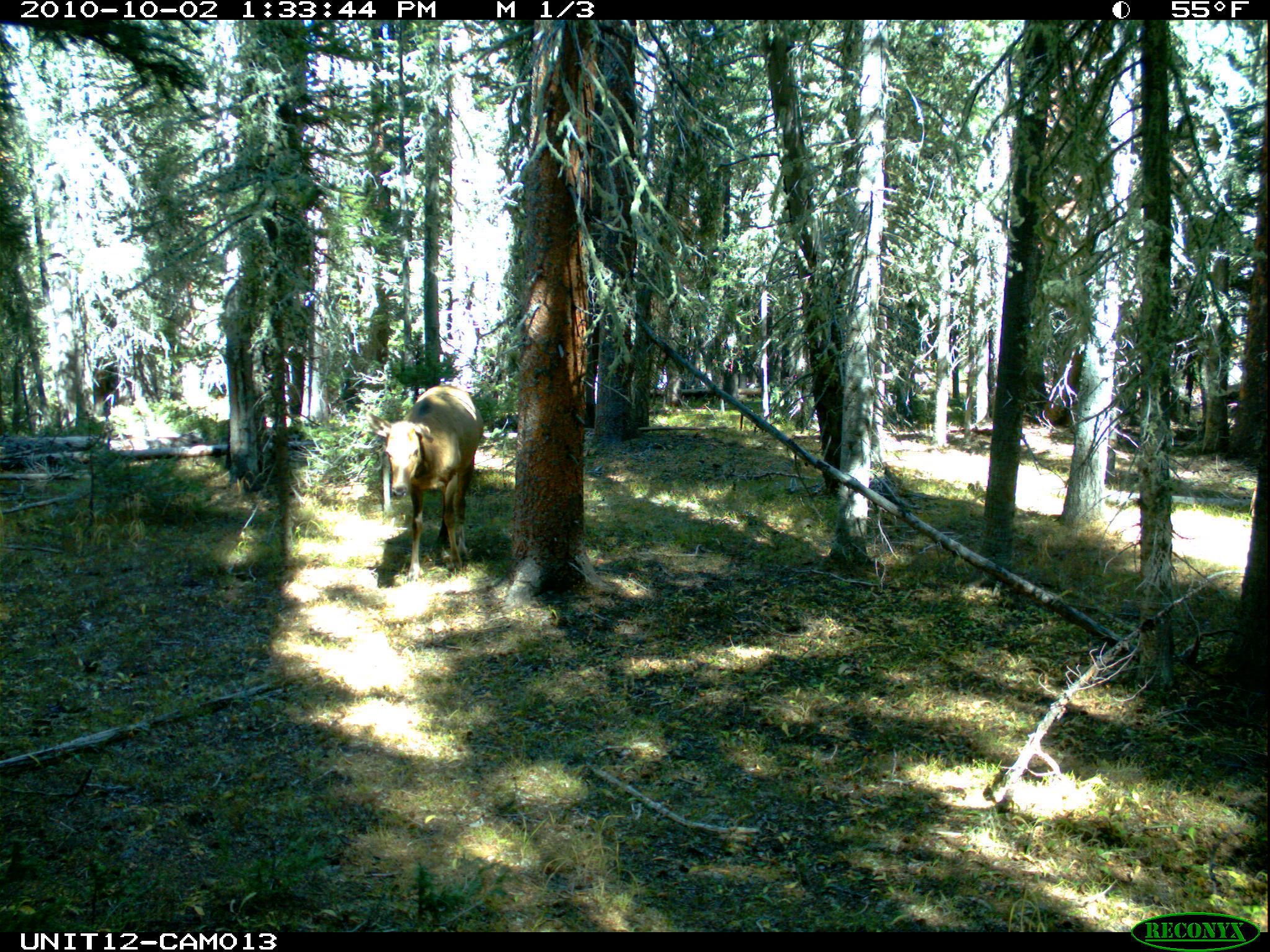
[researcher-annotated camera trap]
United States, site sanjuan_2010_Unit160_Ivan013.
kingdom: Animalia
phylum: Chordata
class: Mammalia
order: Artiodactyla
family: Cervidae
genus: Cervus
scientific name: Cervus elaphus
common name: red deer